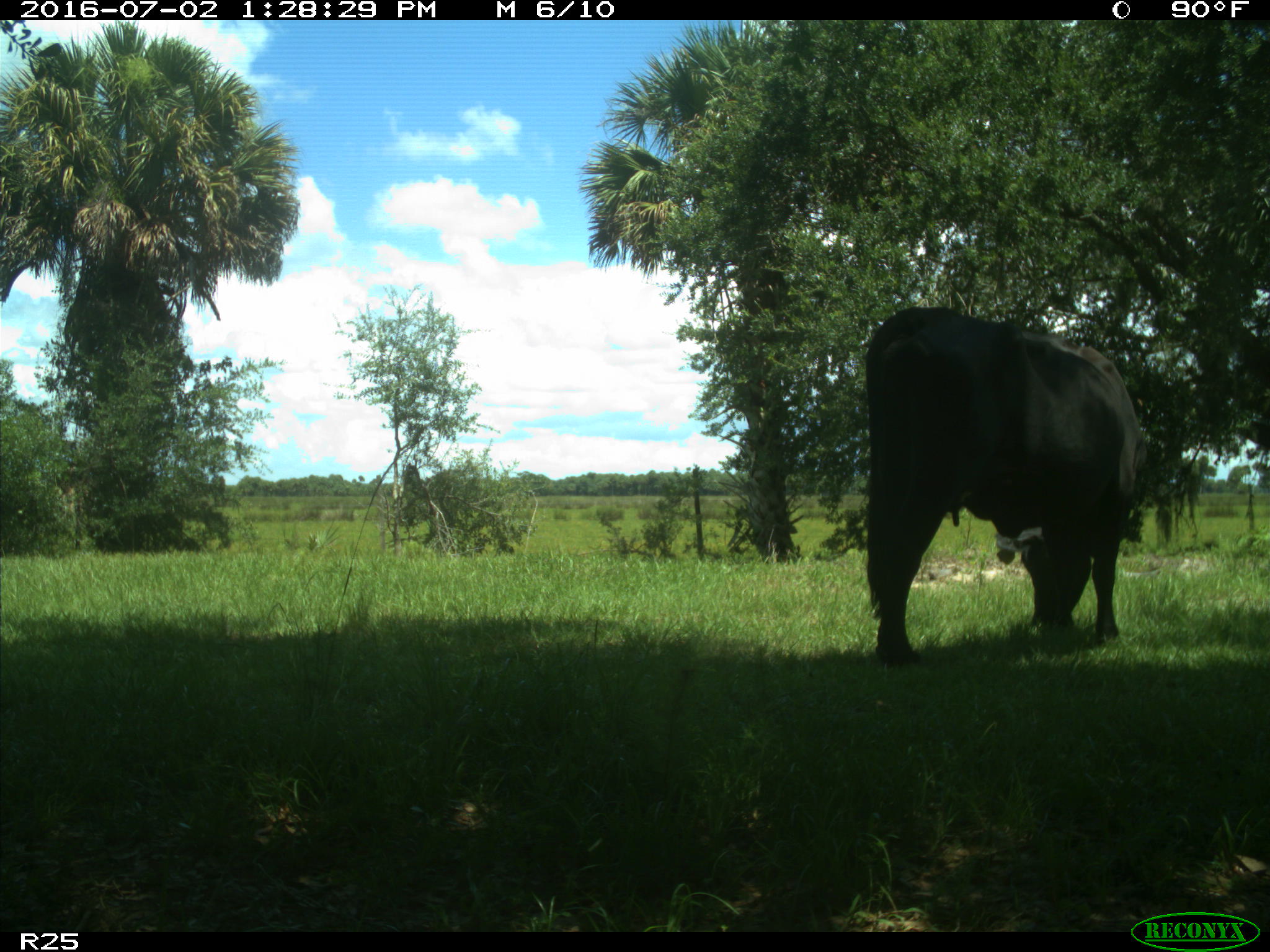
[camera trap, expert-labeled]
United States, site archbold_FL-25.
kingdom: Animalia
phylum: Chordata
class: Mammalia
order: Artiodactyla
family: Bovidae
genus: Bos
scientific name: Bos taurus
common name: domestic cow